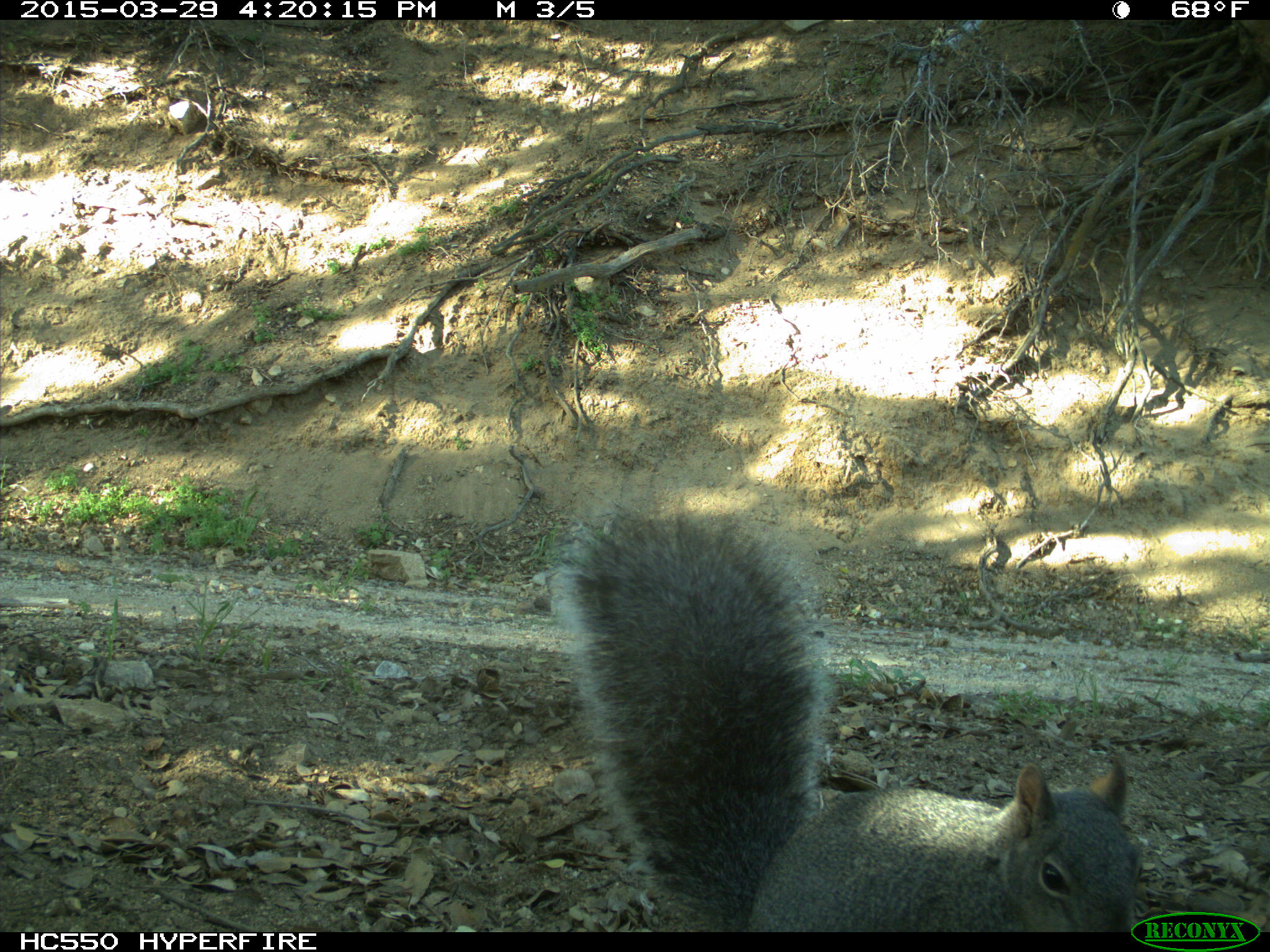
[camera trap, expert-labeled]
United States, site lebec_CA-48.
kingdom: Animalia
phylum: Chordata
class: Mammalia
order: Rodentia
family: Sciuridae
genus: Sciurus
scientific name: Sciurus carolinensis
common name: eastern gray squirrel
Sciurus carolinensis (eastern gray squirrel).